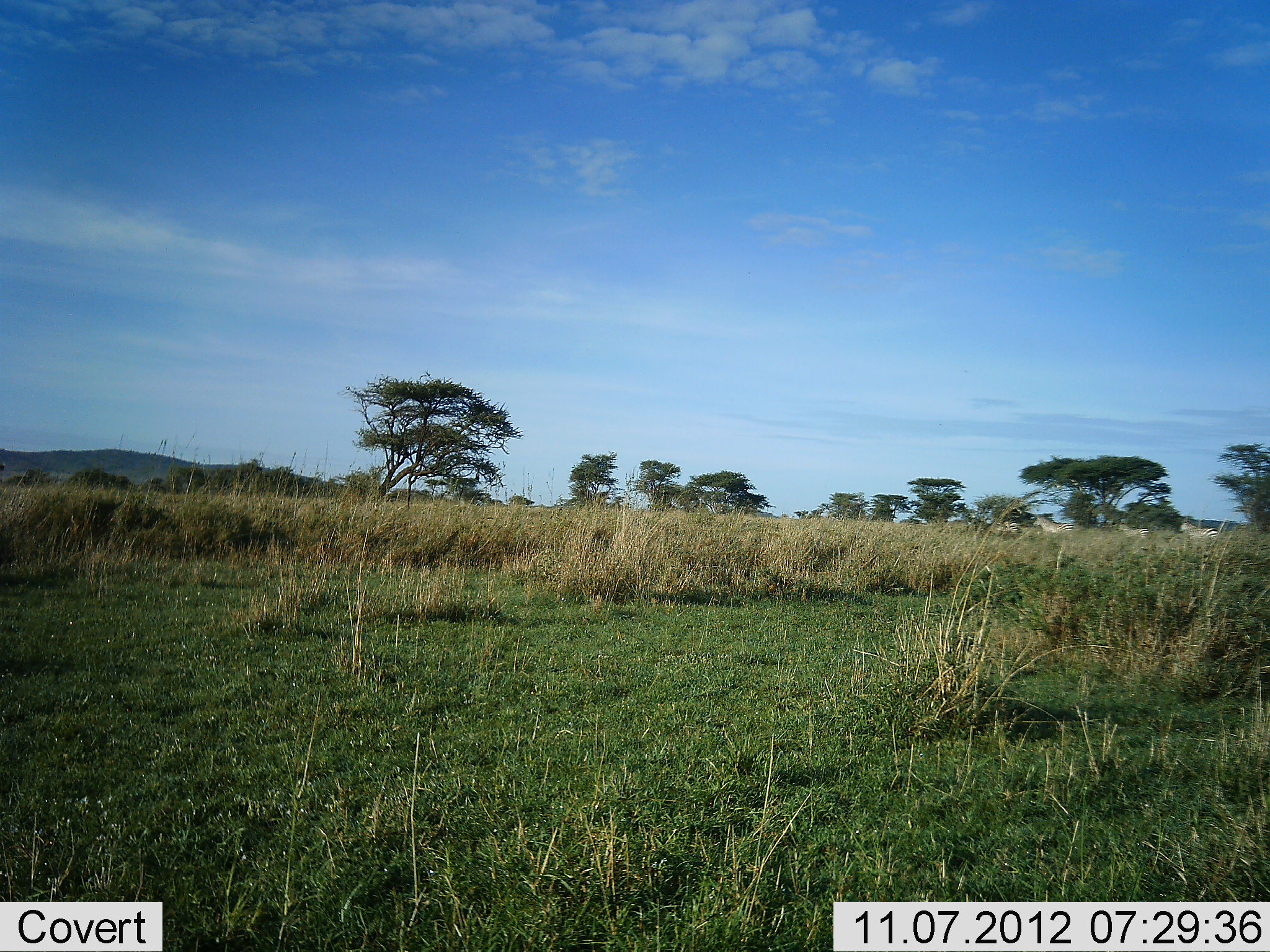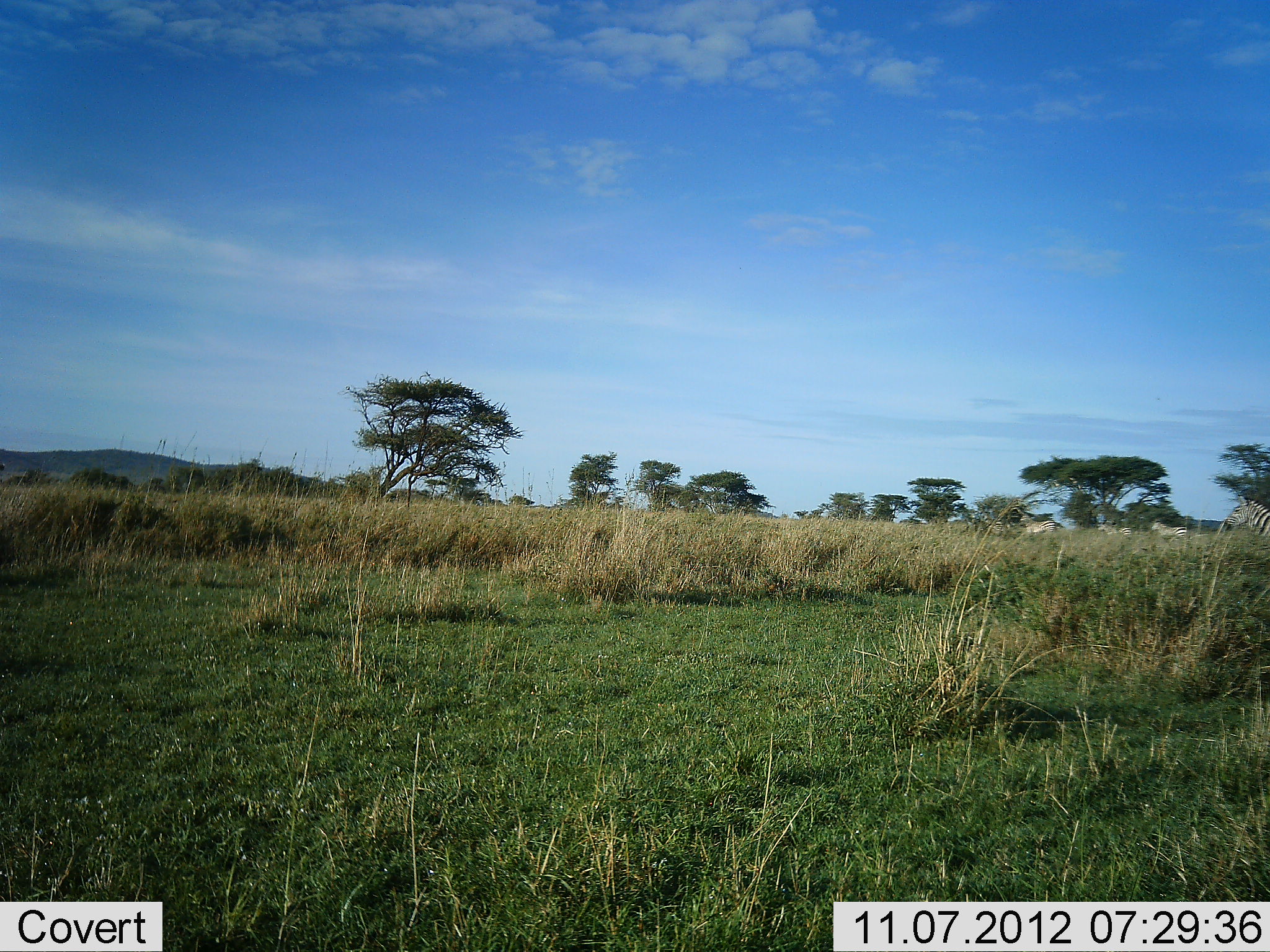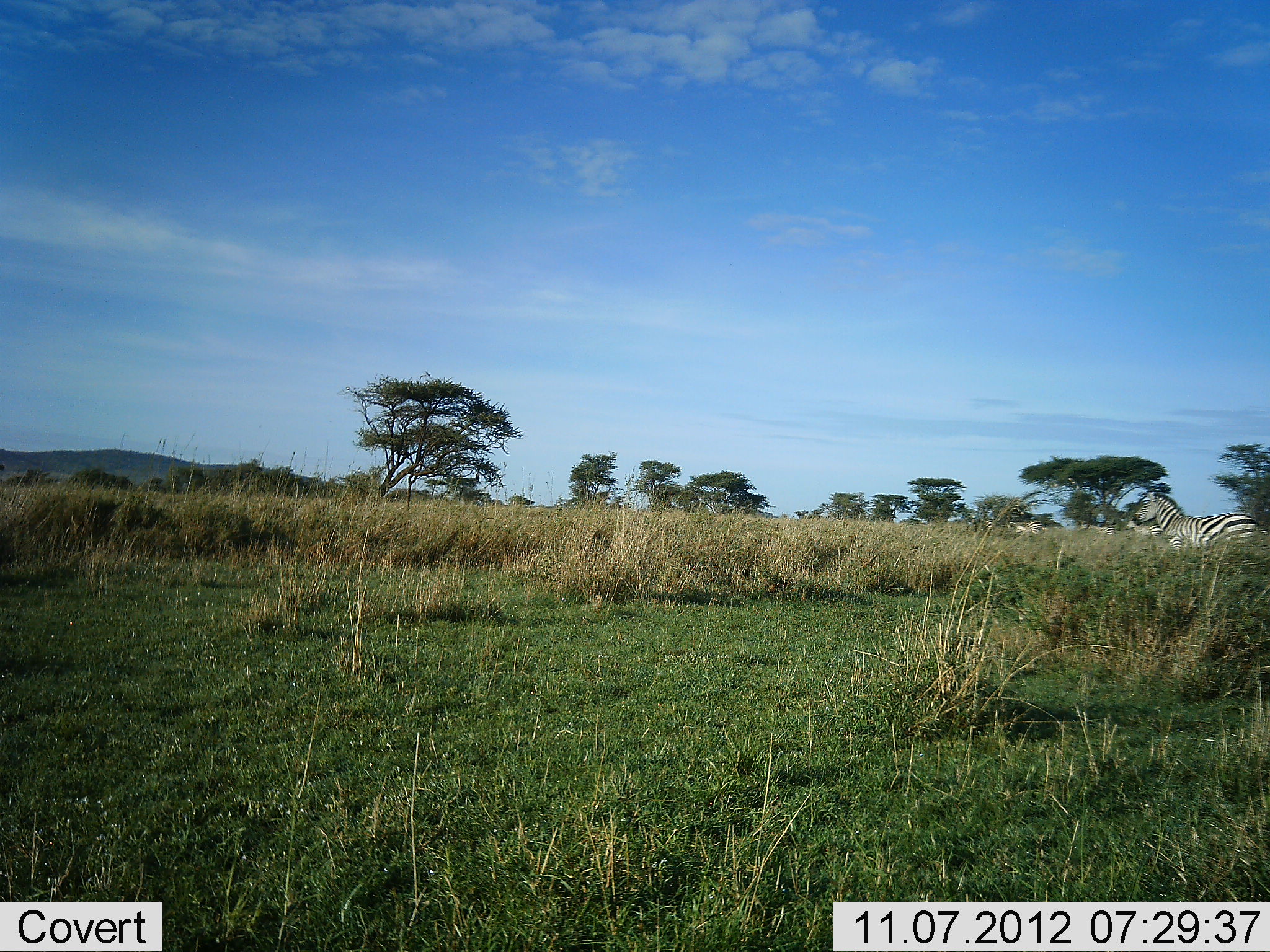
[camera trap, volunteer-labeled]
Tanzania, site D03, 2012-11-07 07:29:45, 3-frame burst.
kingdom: Animalia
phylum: Chordata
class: Mammalia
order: Perissodactyla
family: Equidae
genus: Equus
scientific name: Equus quagga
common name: plains zebra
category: zebra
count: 4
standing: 0%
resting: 0%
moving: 100%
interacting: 0%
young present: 0%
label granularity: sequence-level